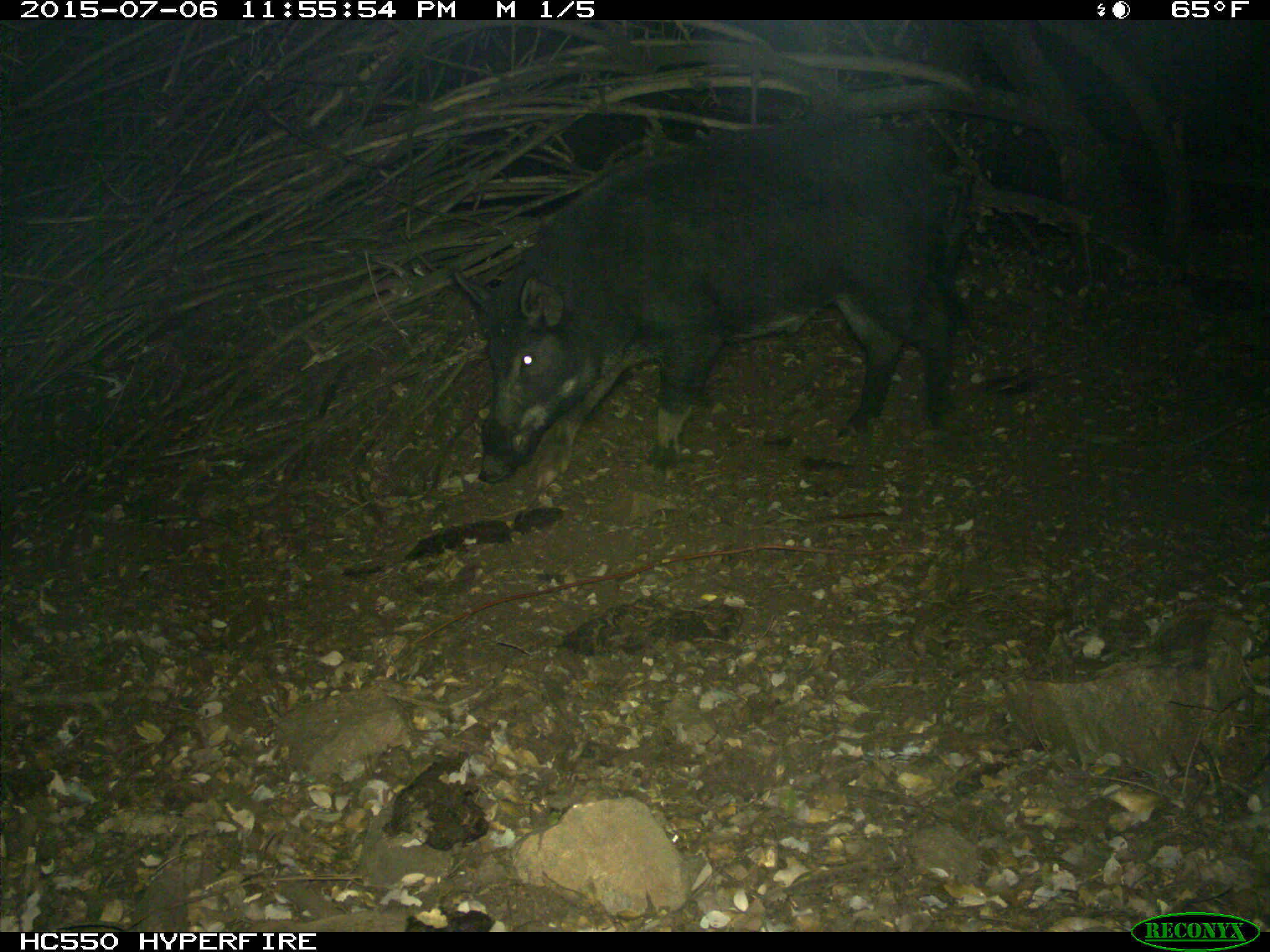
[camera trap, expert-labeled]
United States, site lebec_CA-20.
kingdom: Animalia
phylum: Chordata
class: Mammalia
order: Artiodactyla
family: Suidae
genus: Sus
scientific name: Sus scrofa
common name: wild boar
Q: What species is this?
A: Sus scrofa (wild boar).